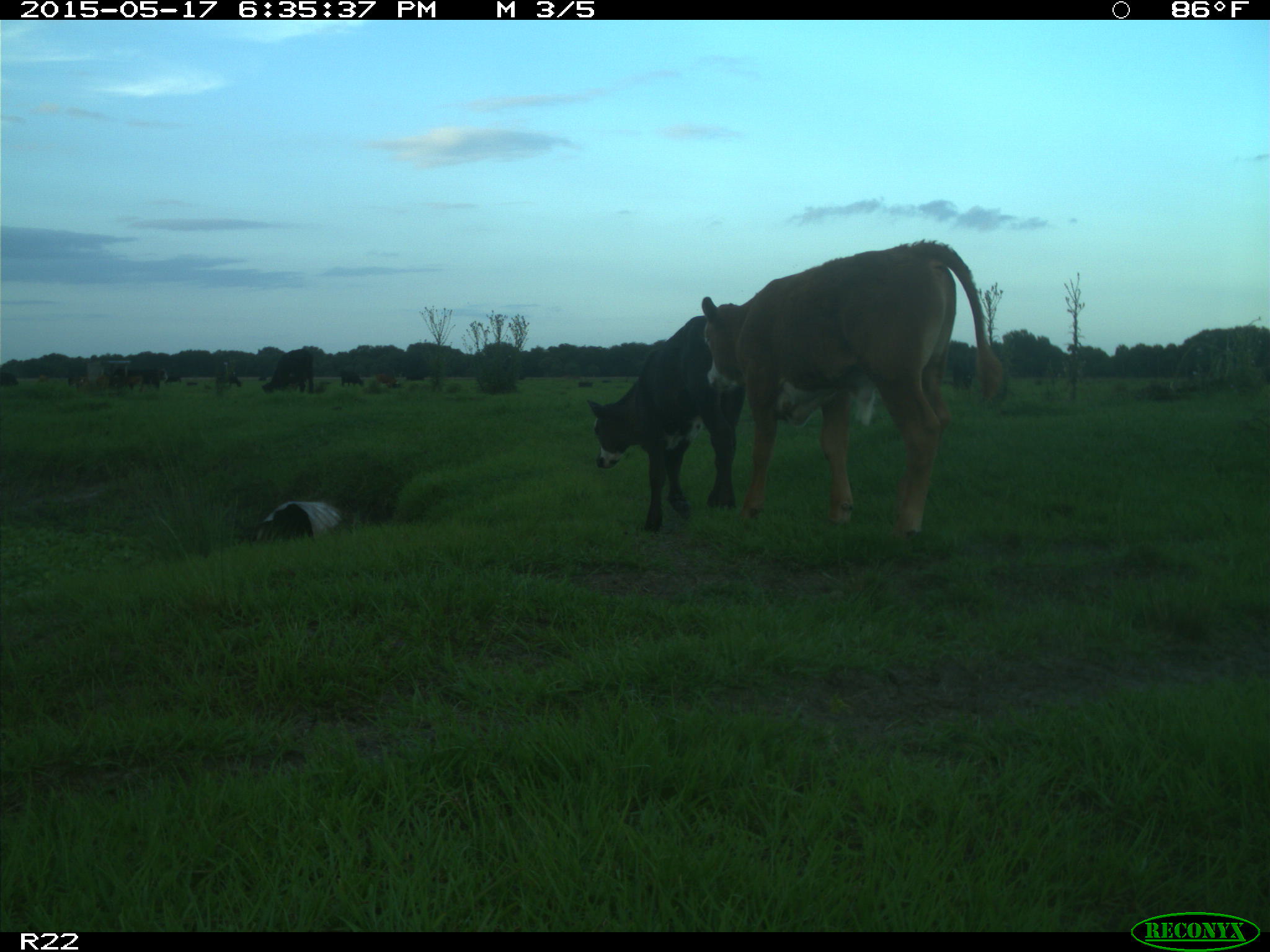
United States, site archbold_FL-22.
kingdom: Animalia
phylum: Chordata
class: Mammalia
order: Artiodactyla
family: Bovidae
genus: Bos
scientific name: Bos taurus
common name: domestic cow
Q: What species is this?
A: Bos taurus (domestic cow).